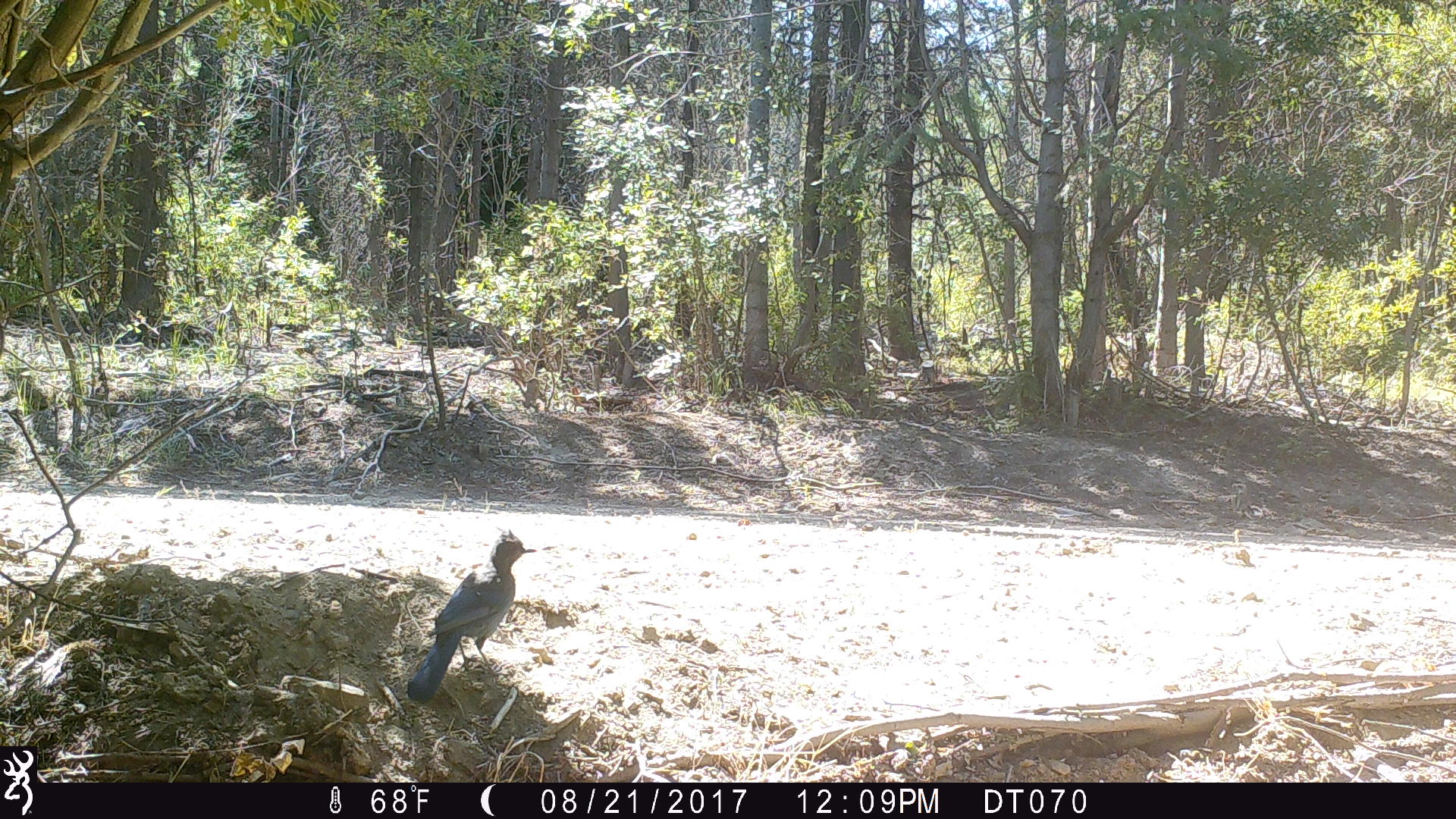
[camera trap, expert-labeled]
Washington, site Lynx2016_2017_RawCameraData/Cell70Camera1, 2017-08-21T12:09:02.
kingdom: Animalia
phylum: Chordata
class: Aves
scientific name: Aves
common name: birds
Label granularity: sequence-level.